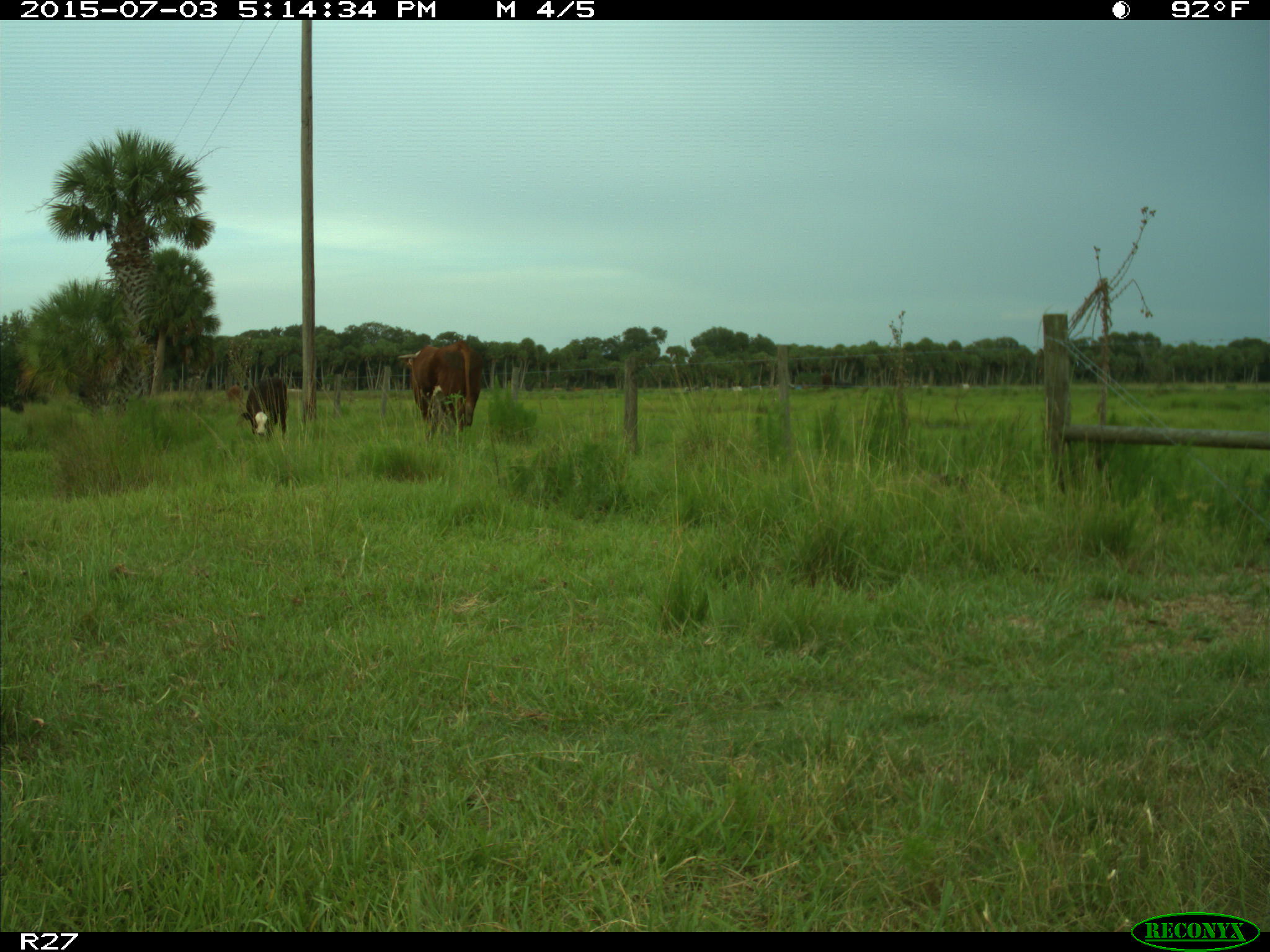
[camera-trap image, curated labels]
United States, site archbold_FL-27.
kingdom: Animalia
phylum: Chordata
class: Mammalia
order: Artiodactyla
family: Bovidae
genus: Bos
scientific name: Bos taurus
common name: domestic cow